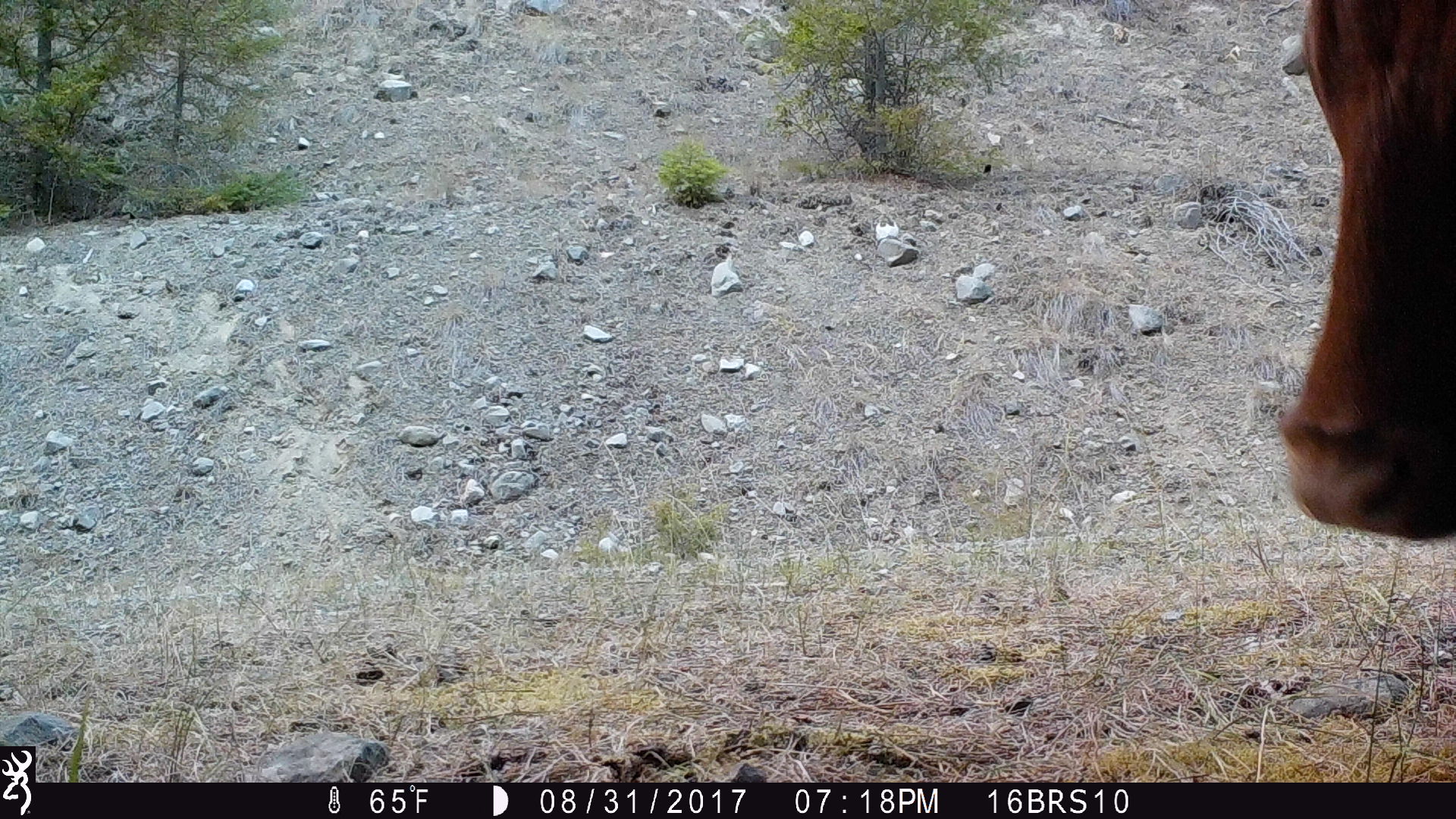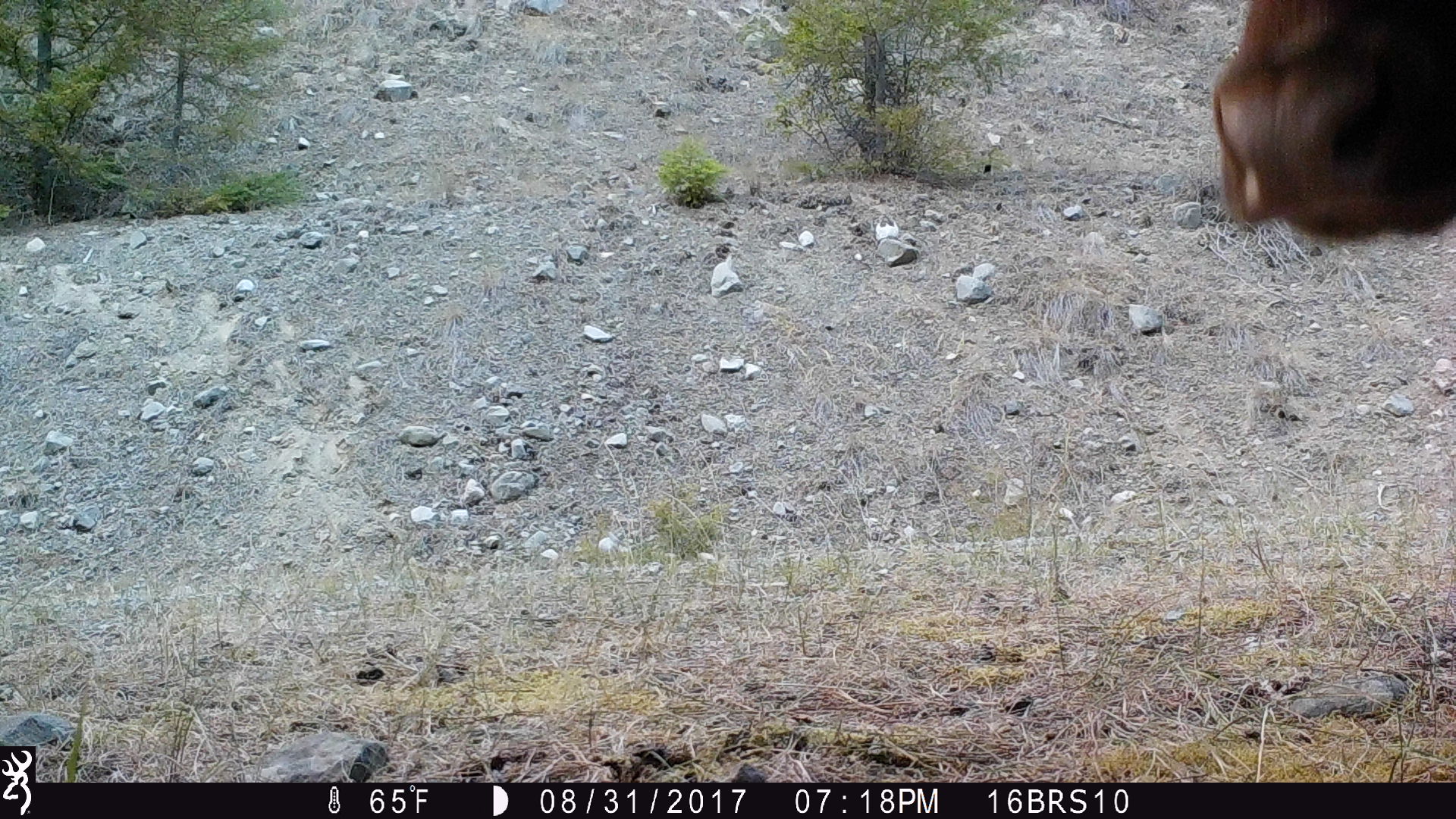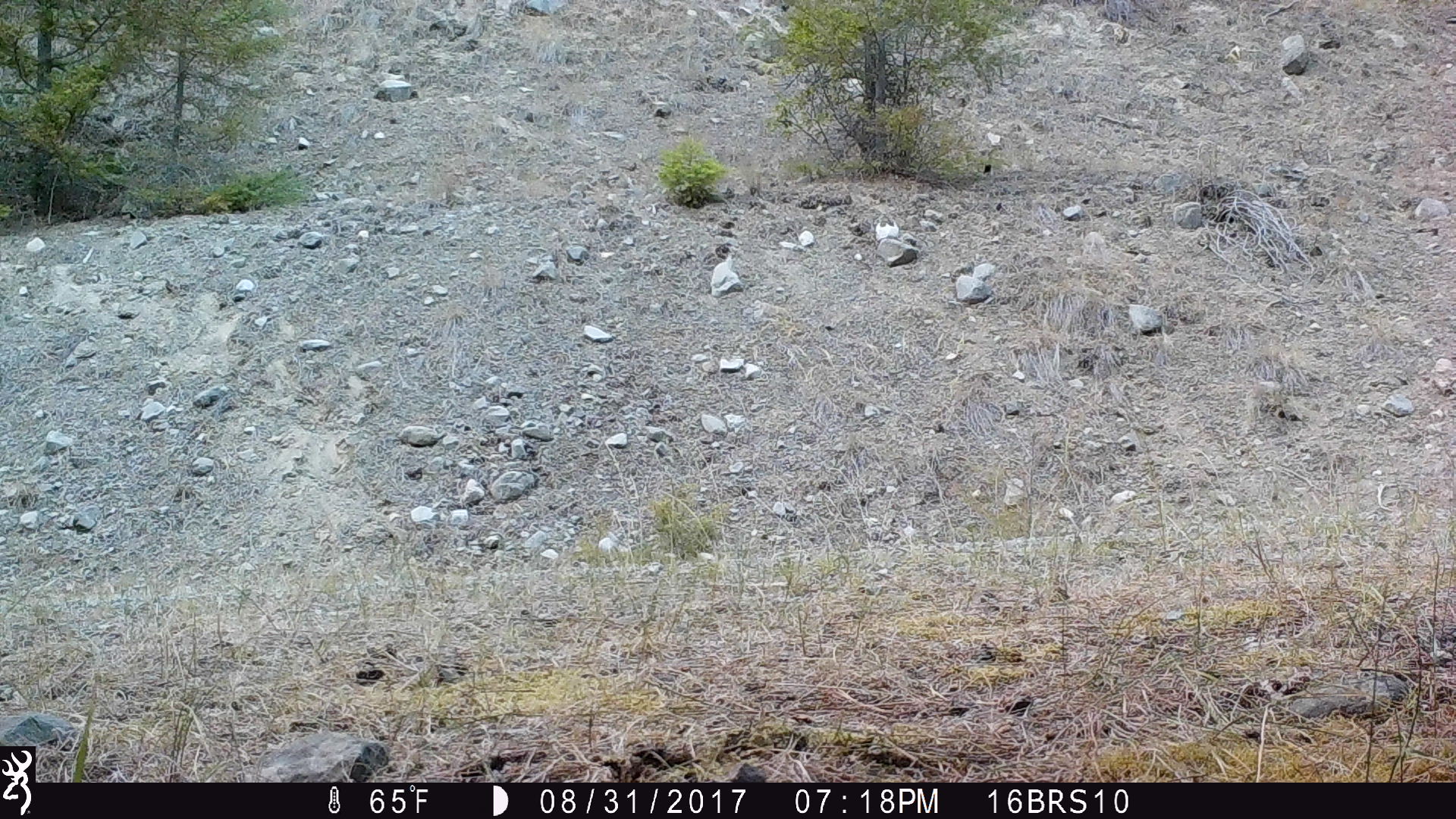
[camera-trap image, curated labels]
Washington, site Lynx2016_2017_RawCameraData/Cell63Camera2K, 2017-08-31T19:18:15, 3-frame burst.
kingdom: Animalia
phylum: Chordata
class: Mammalia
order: Artiodactyla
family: Bovidae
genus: Bos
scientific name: Bos taurus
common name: domestic cattle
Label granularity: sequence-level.